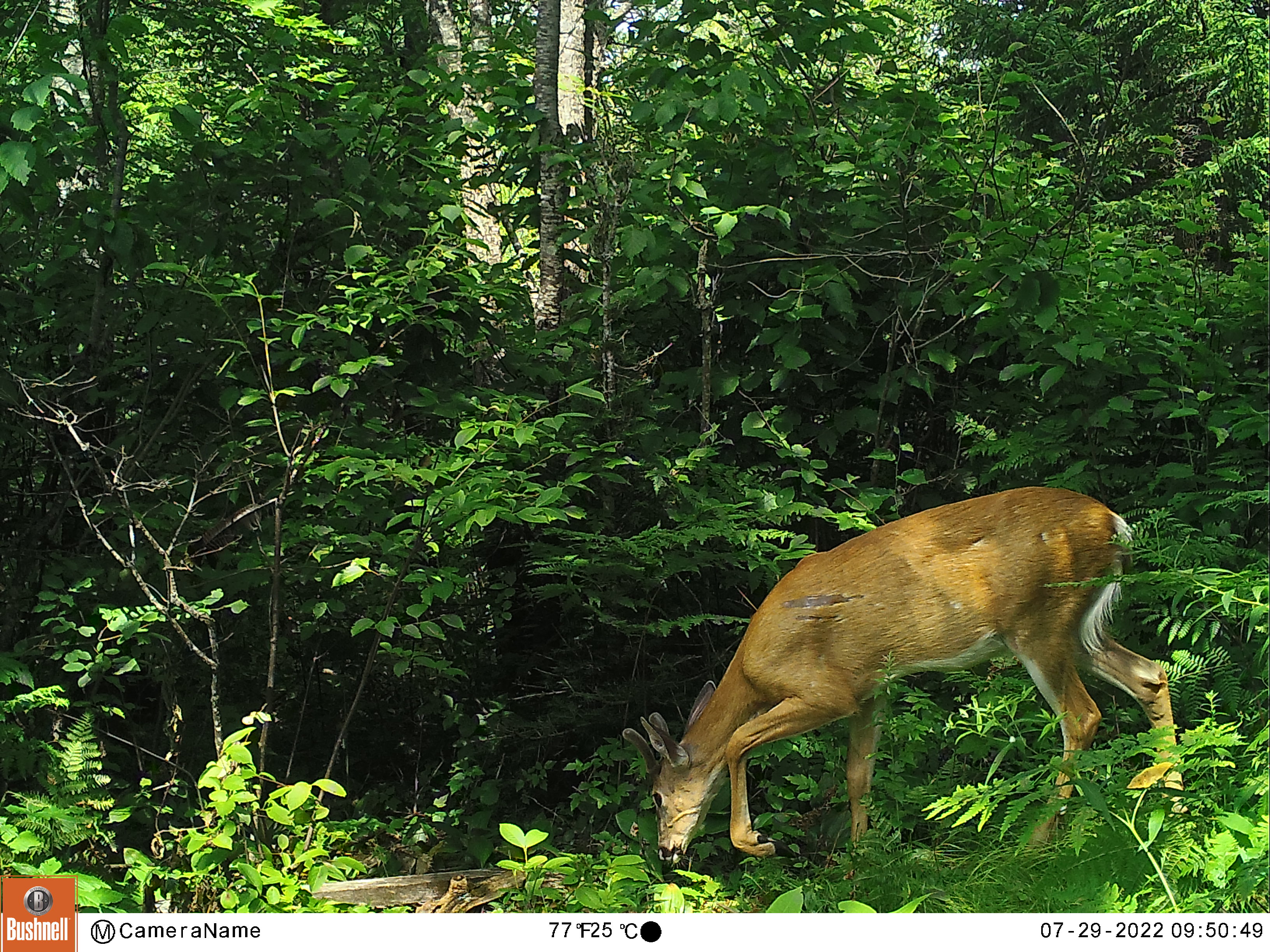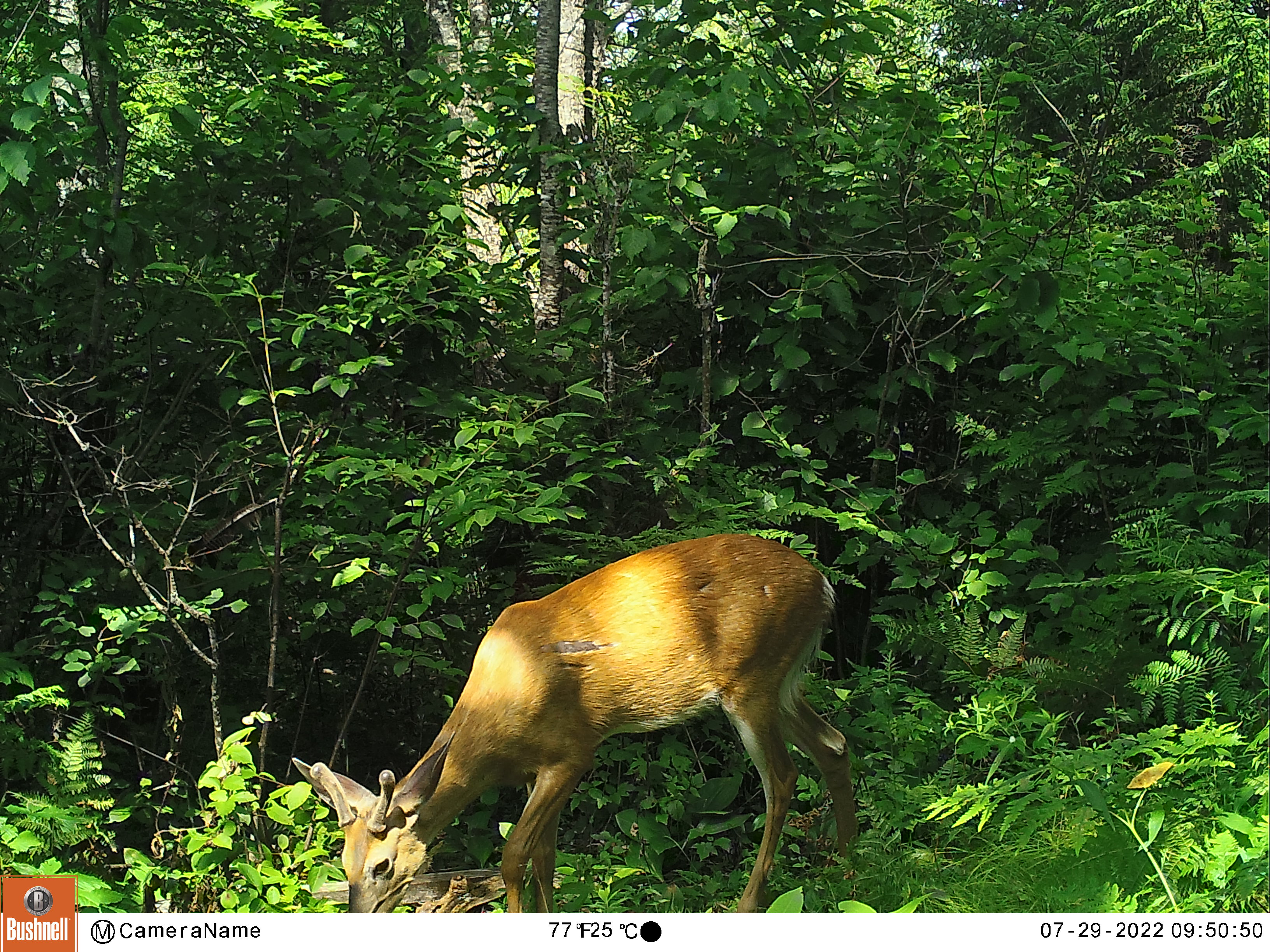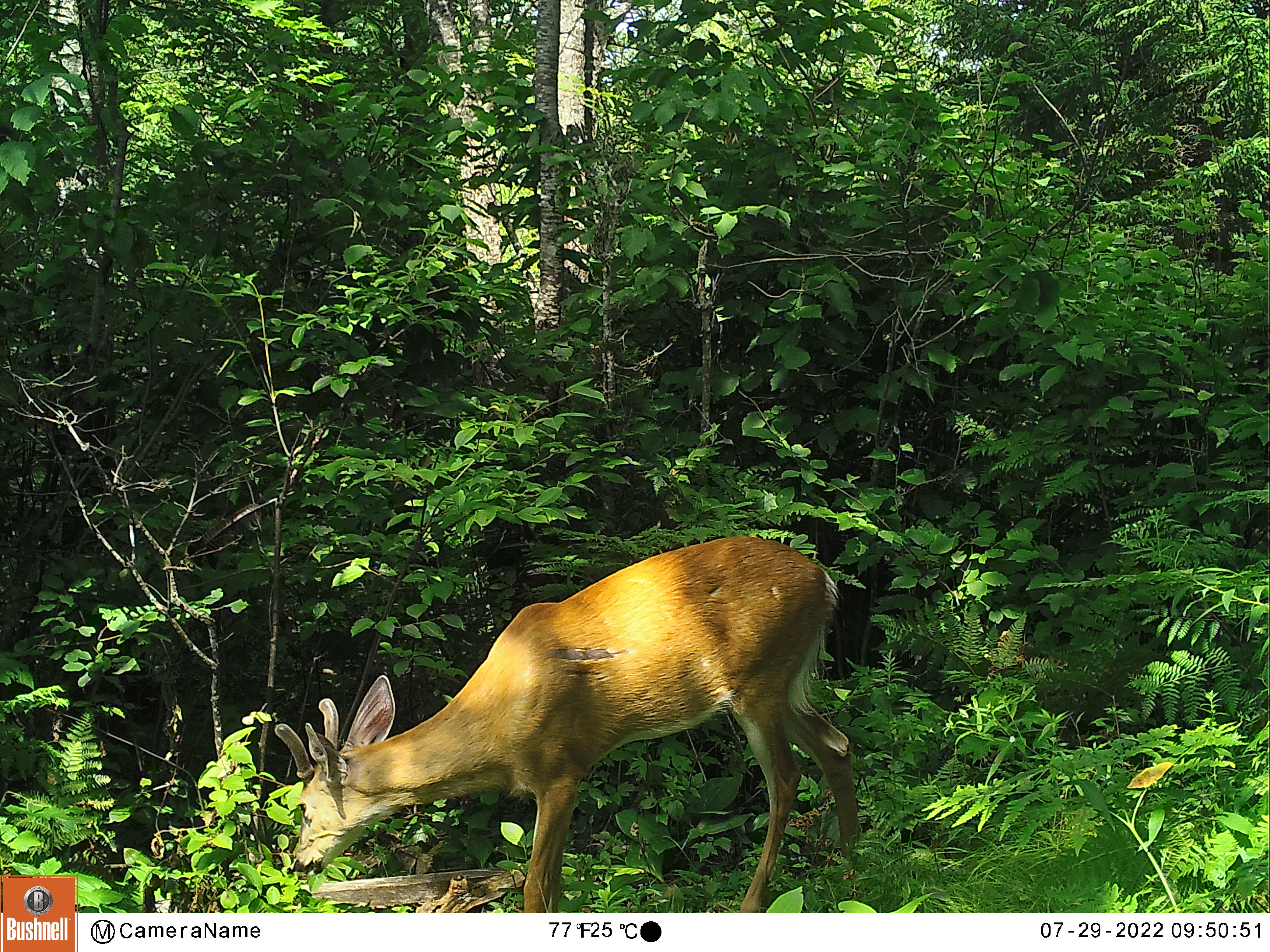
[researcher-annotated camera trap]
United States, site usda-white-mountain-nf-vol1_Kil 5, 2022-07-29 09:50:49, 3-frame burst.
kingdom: Animalia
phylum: Chordata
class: Mammalia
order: Artiodactyla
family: Cervidae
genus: Odocoileus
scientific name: Odocoileus virginianus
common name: white-tailed deer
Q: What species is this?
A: White-tailed deer (Odocoileus virginianus).